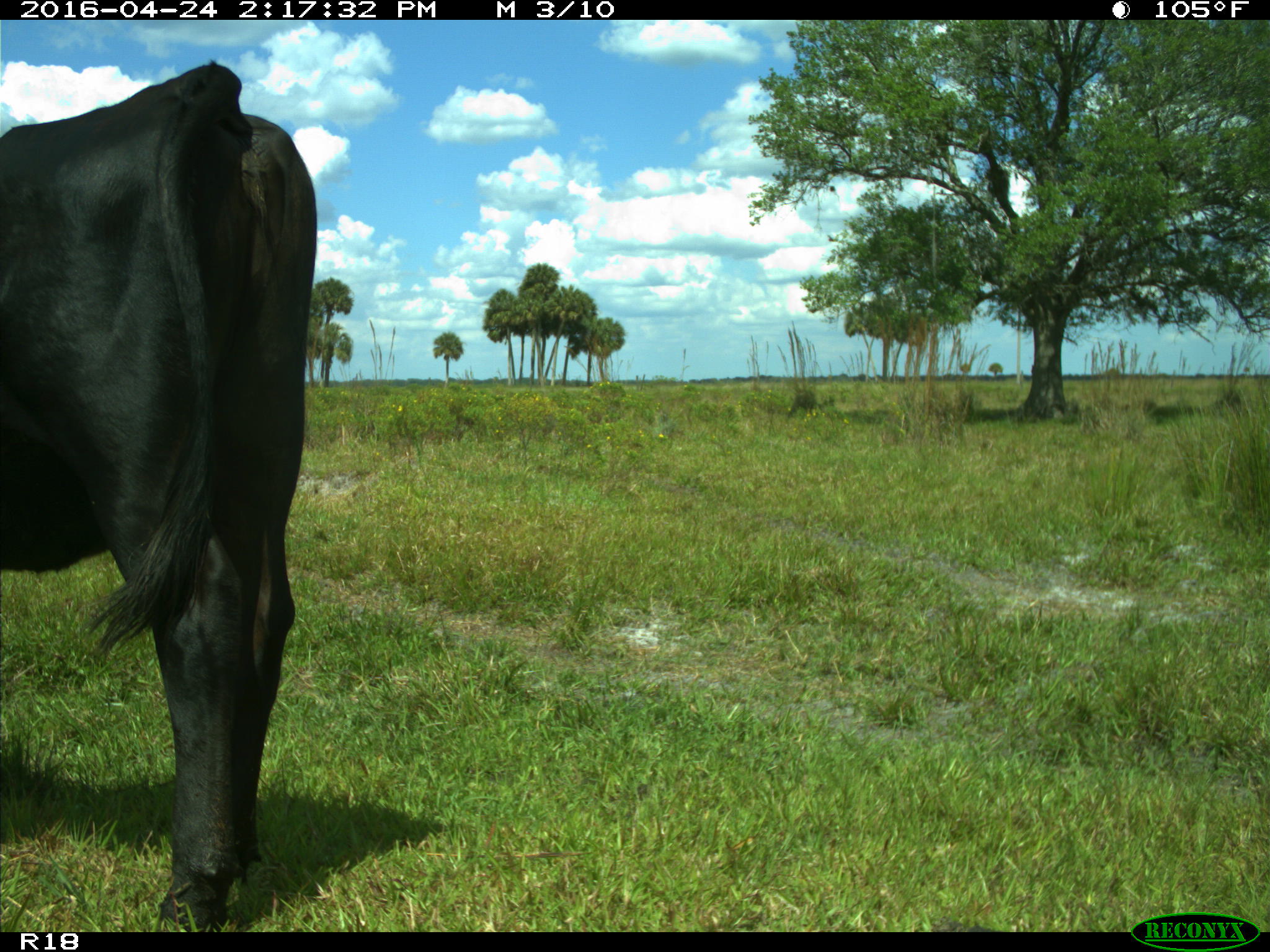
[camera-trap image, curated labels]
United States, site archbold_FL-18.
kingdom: Animalia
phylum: Chordata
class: Mammalia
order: Artiodactyla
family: Bovidae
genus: Bos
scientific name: Bos taurus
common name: domestic cow